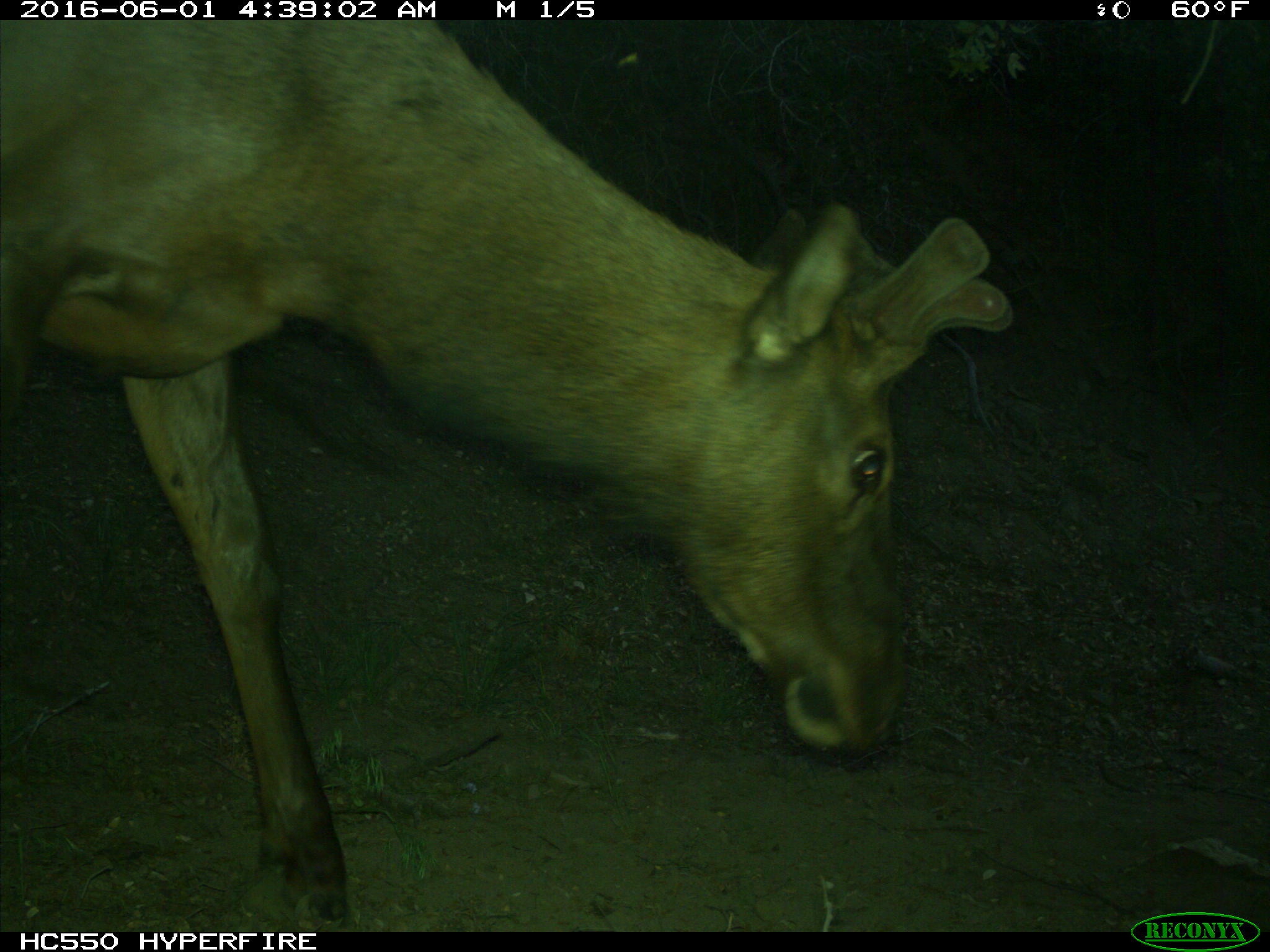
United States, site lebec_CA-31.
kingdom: Animalia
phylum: Chordata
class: Mammalia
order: Artiodactyla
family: Cervidae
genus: Cervus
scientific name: Cervus canadensis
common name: elk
Cervus canadensis (elk).